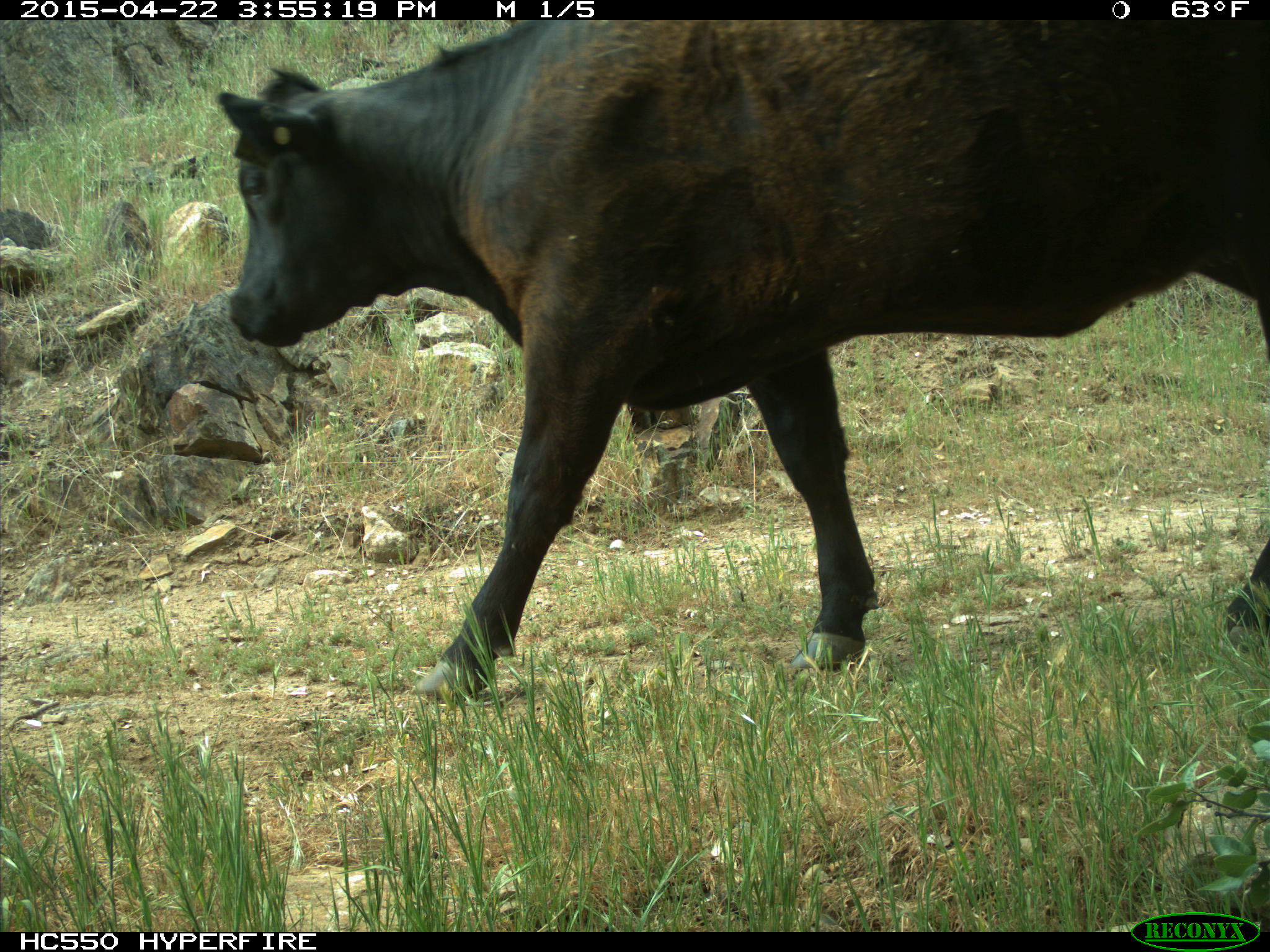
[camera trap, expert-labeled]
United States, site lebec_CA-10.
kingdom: Animalia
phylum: Chordata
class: Mammalia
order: Artiodactyla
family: Bovidae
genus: Bos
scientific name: Bos taurus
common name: domestic cow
Bos taurus (domestic cow).